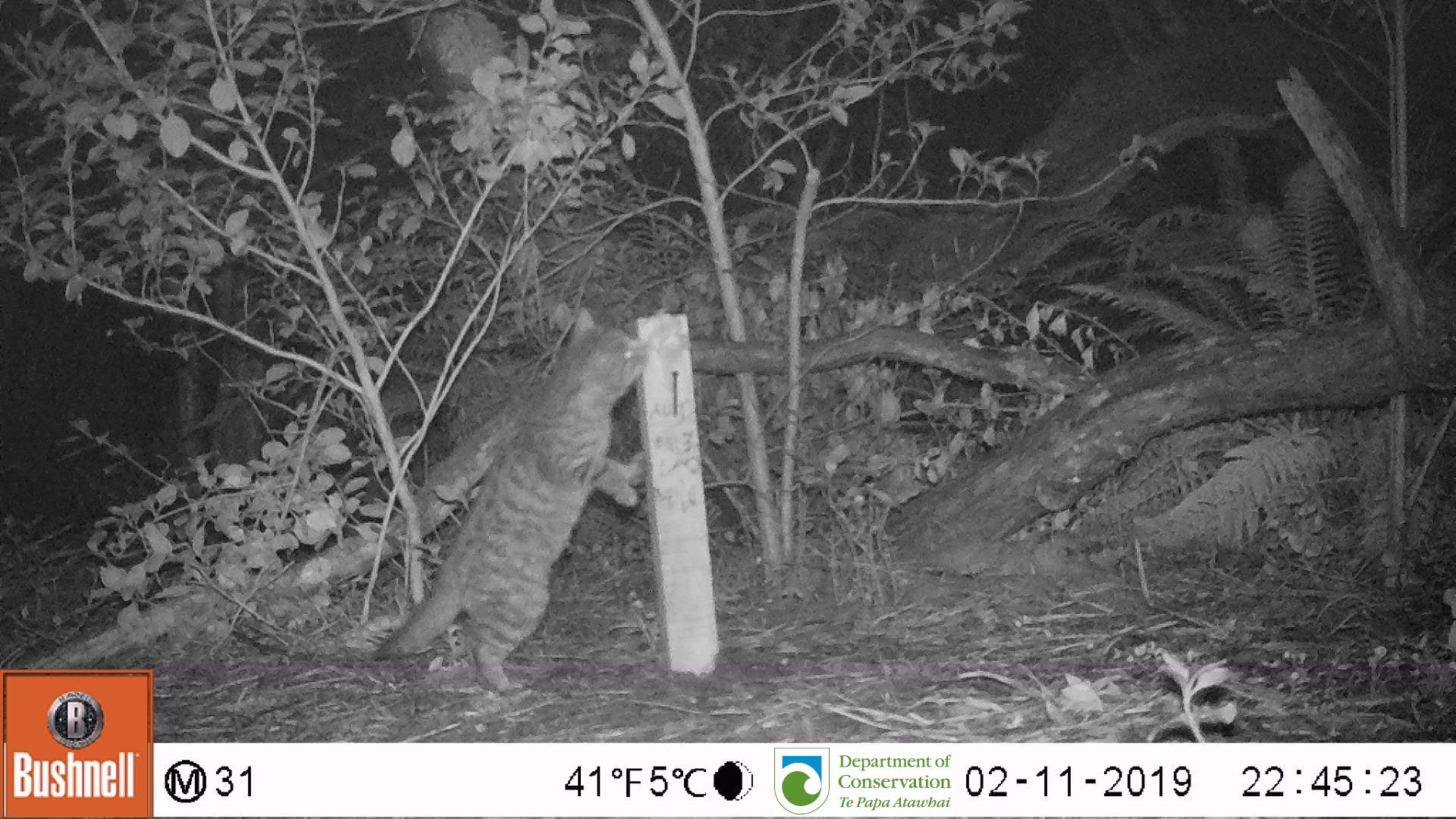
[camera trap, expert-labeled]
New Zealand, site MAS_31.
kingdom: Animalia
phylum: Chordata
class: Mammalia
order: Carnivora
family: Felidae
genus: Felis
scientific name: Felis catus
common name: domestic cat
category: cat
Cat (domestic cat) (Felis catus).